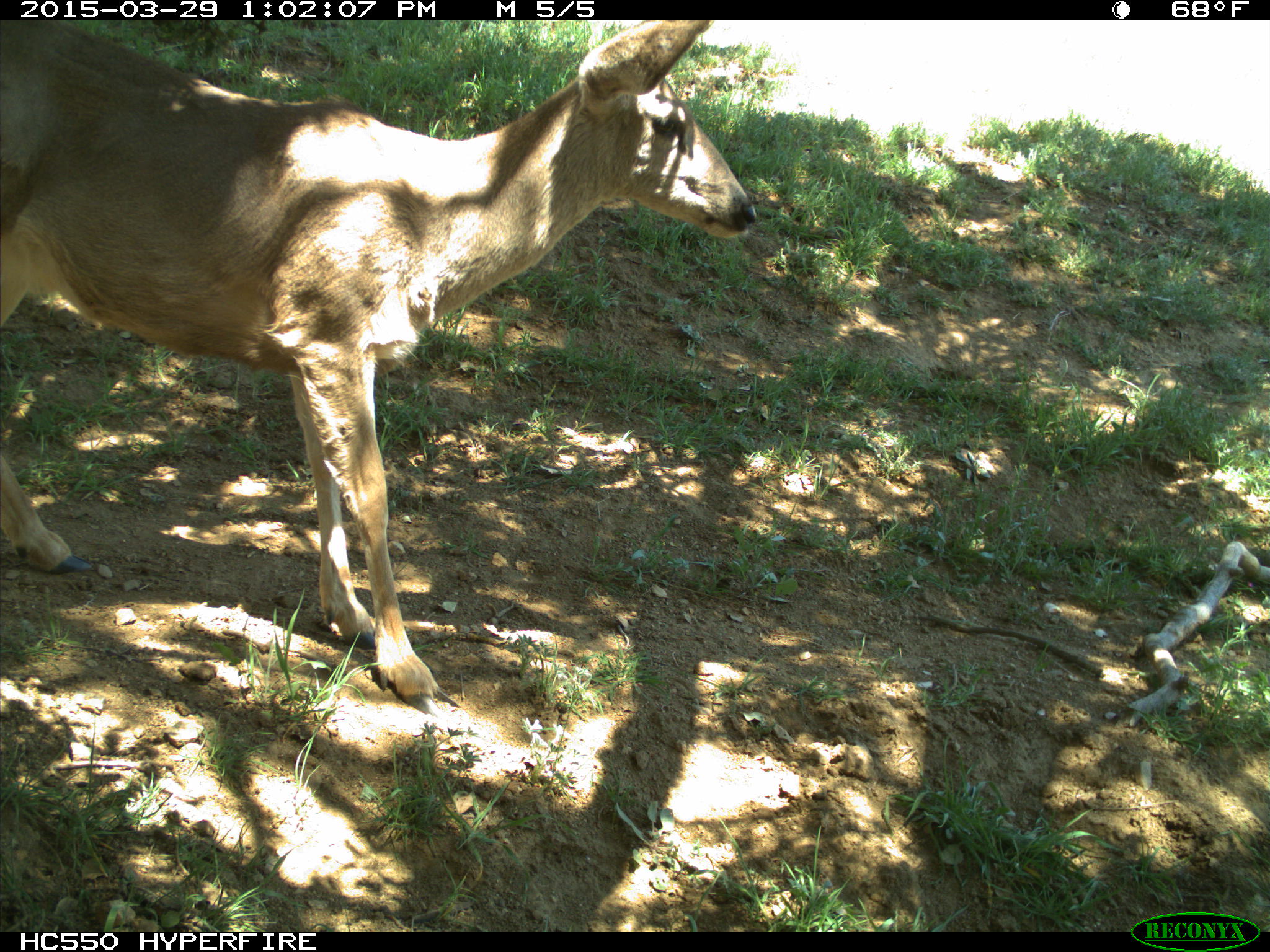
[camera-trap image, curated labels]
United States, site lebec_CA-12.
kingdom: Animalia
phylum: Chordata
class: Mammalia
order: Artiodactyla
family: Cervidae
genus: Odocoileus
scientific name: Odocoileus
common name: deer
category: unidentified deer